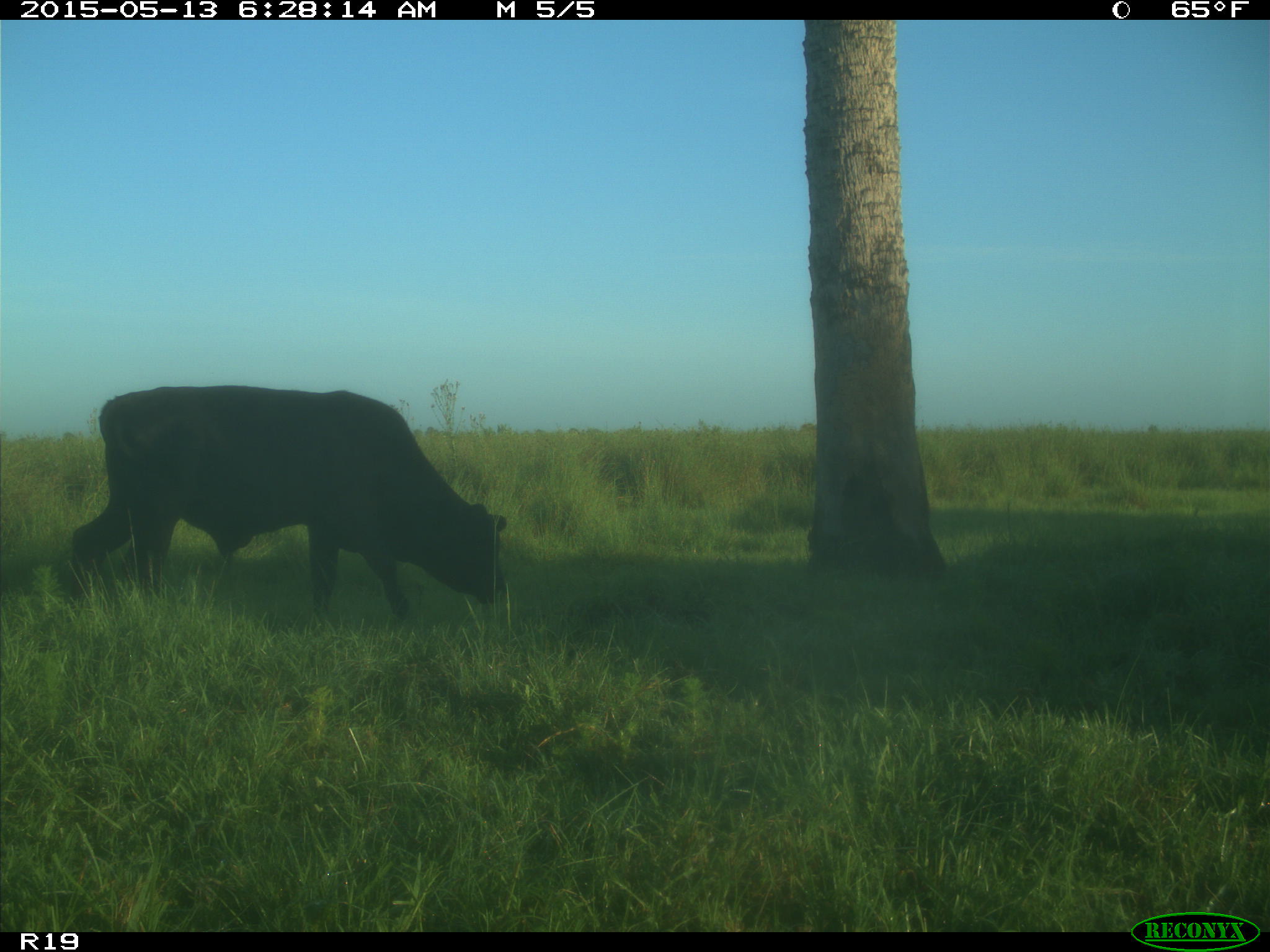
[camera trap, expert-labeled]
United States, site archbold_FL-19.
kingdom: Animalia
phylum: Chordata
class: Mammalia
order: Artiodactyla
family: Bovidae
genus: Bos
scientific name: Bos taurus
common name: domestic cow